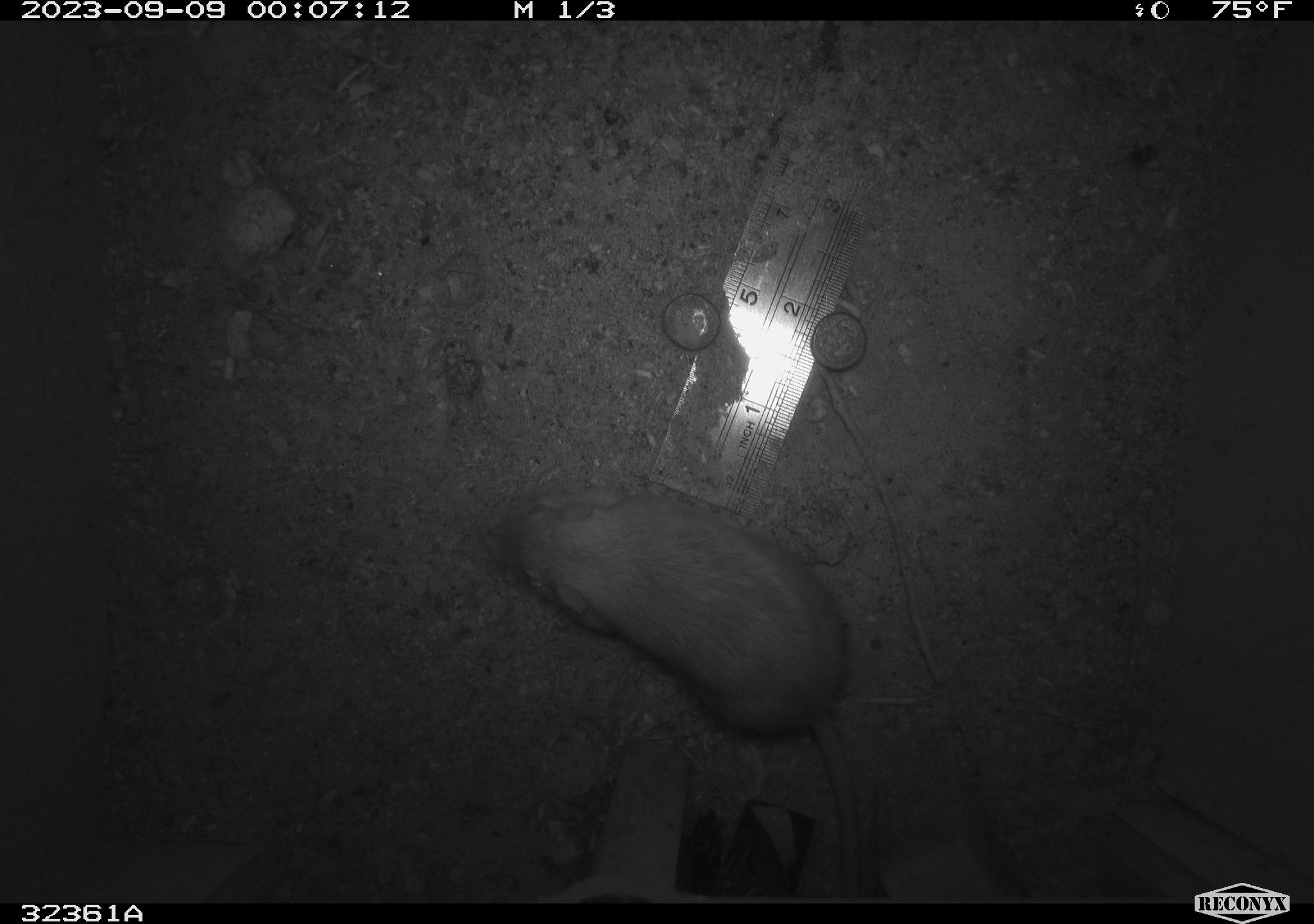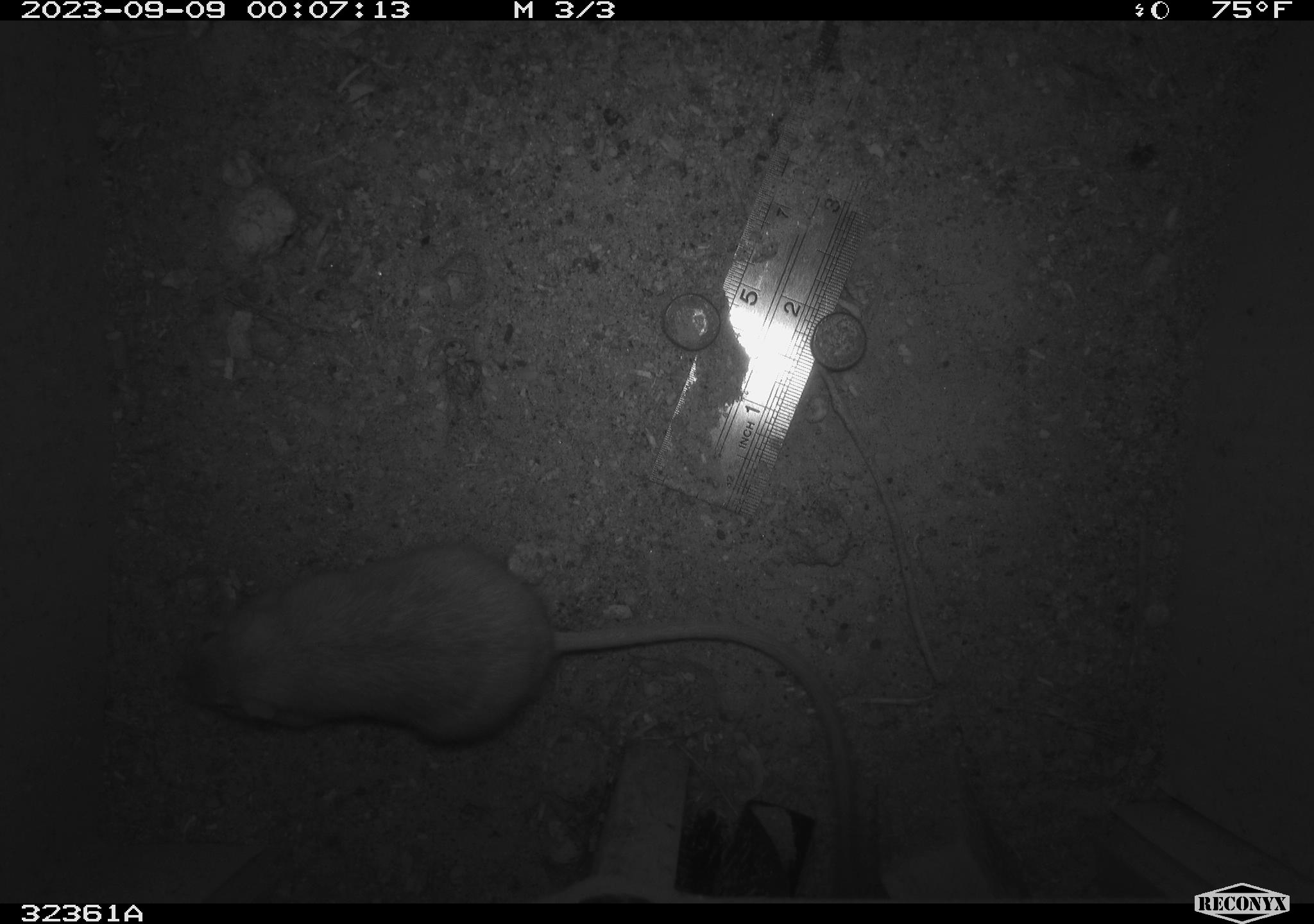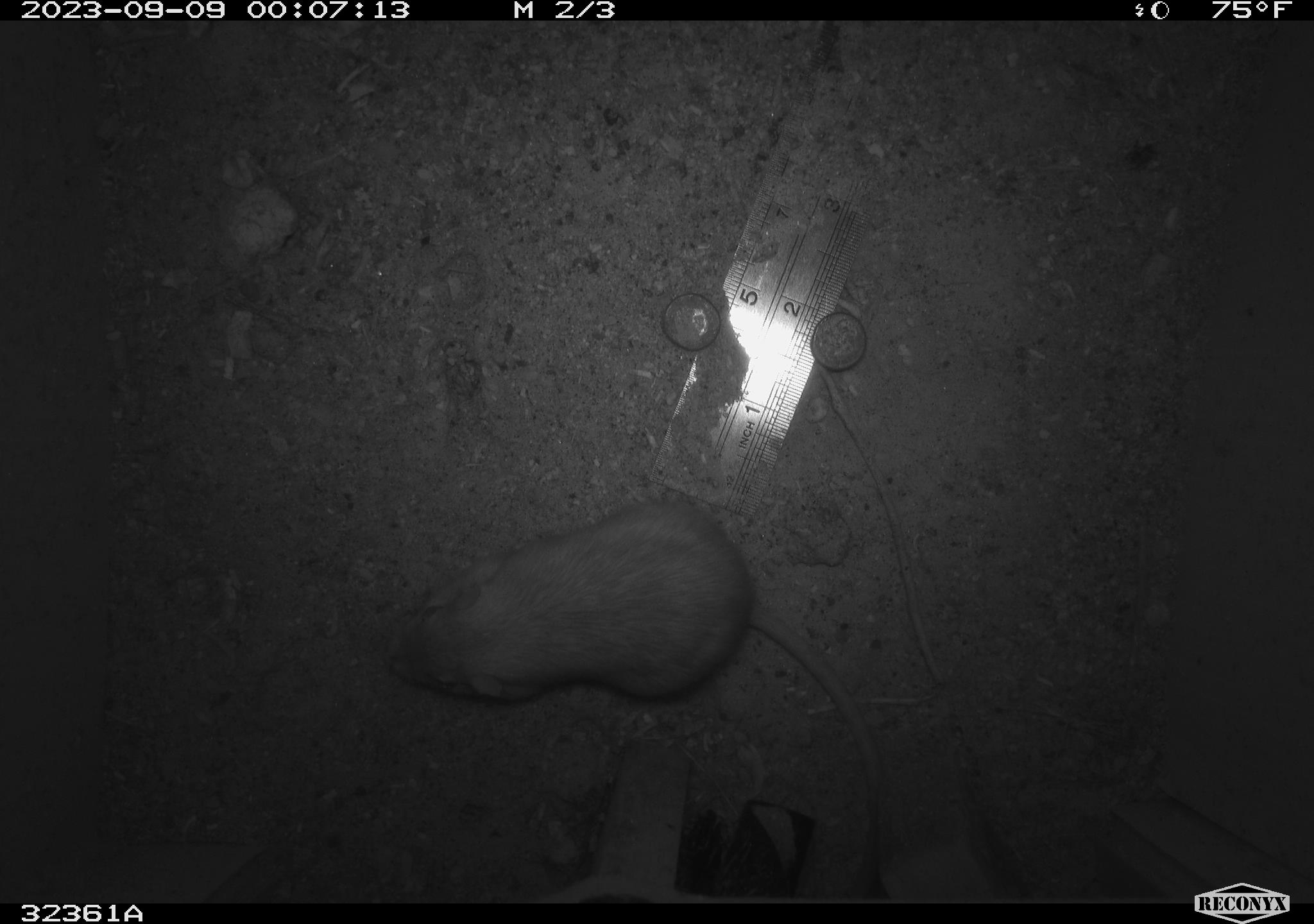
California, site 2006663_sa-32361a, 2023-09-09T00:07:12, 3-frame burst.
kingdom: Animalia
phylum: Chordata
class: Mammalia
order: Rodentia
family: Heteromyidae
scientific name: Heteromyidae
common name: kangaroo rats and pocket mice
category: heteromyidae family